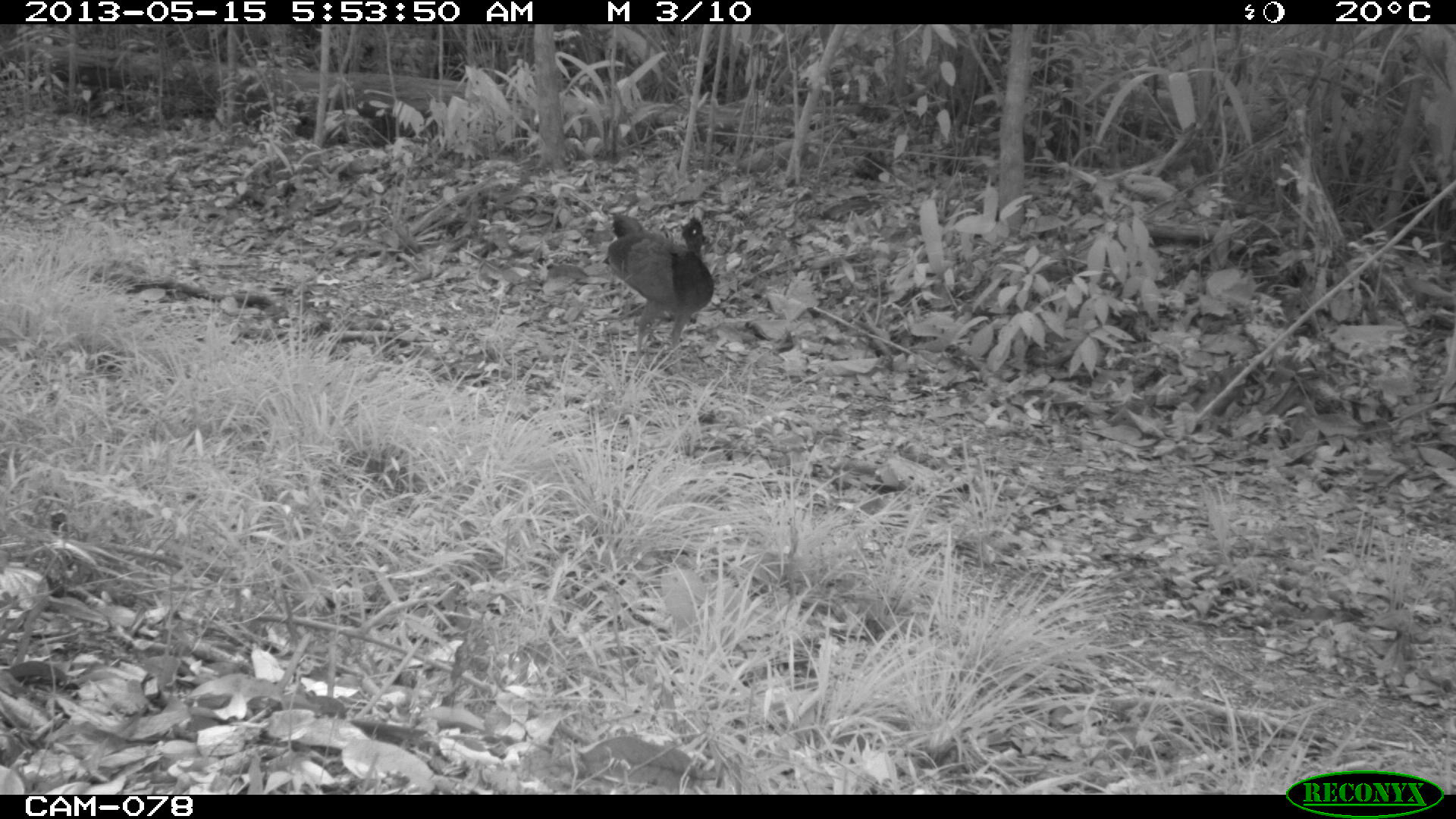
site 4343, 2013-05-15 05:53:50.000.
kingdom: Animalia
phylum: Chordata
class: Aves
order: Galliformes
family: Cracidae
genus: Crax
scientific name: Crax rubra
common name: great curassow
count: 3